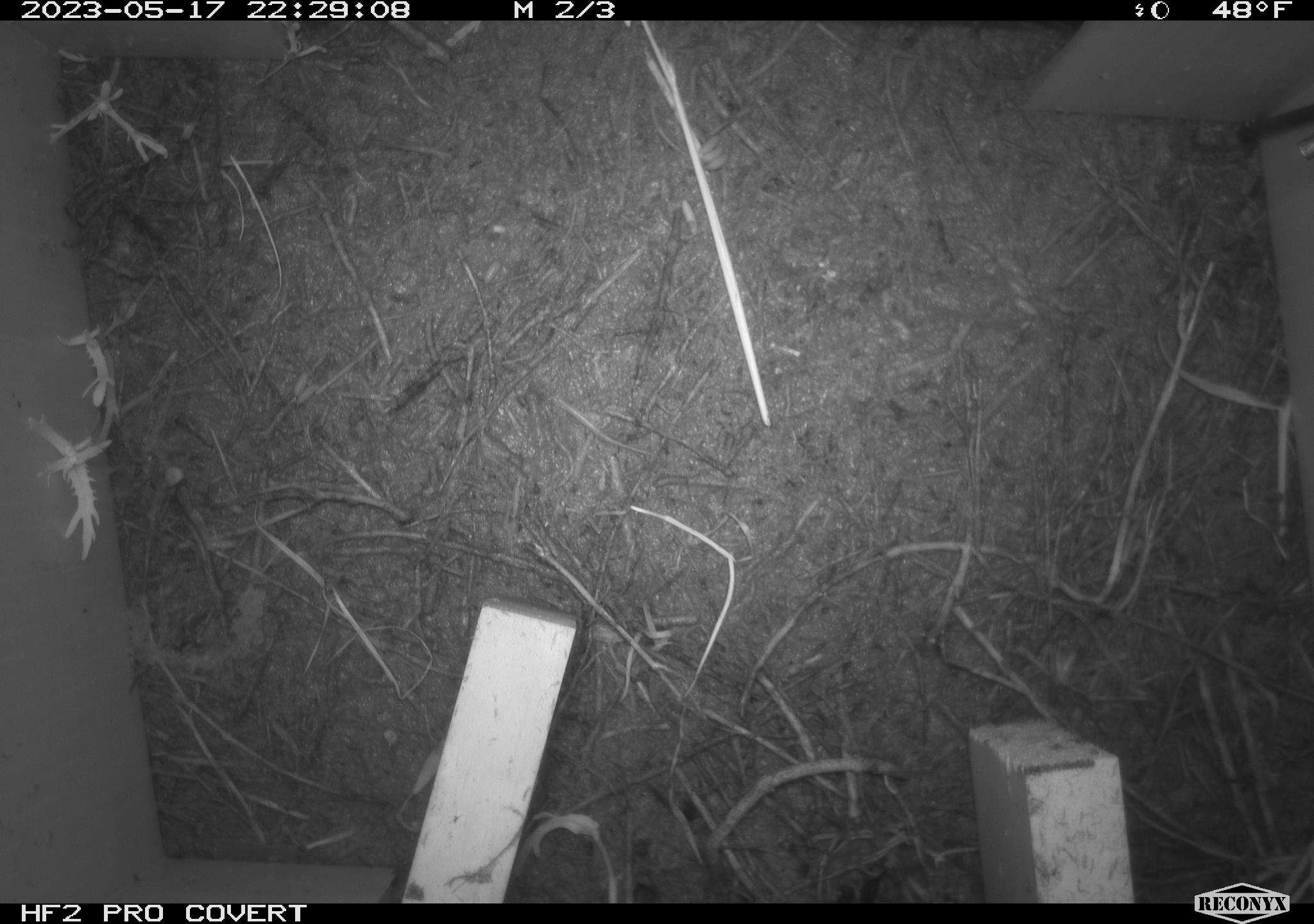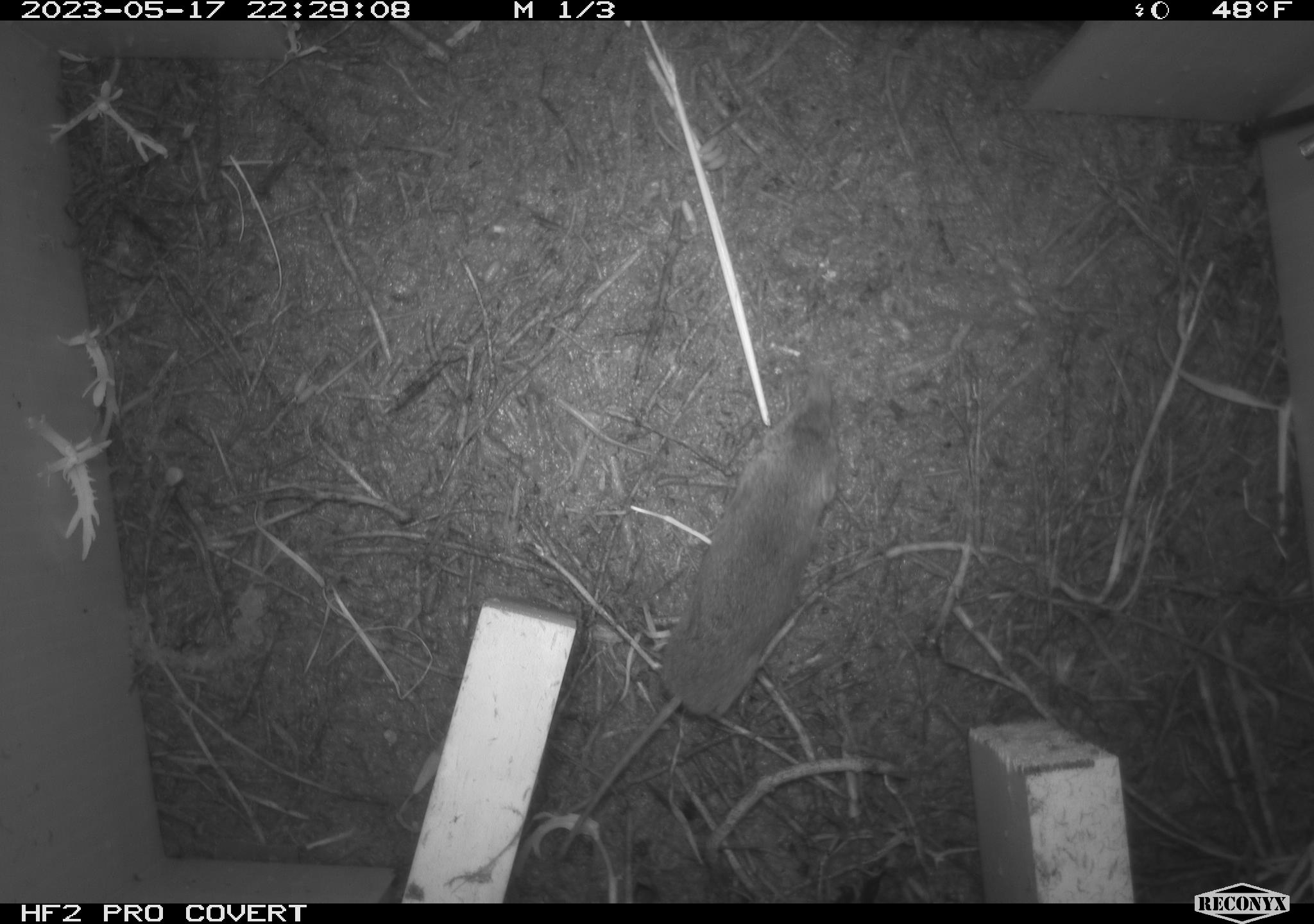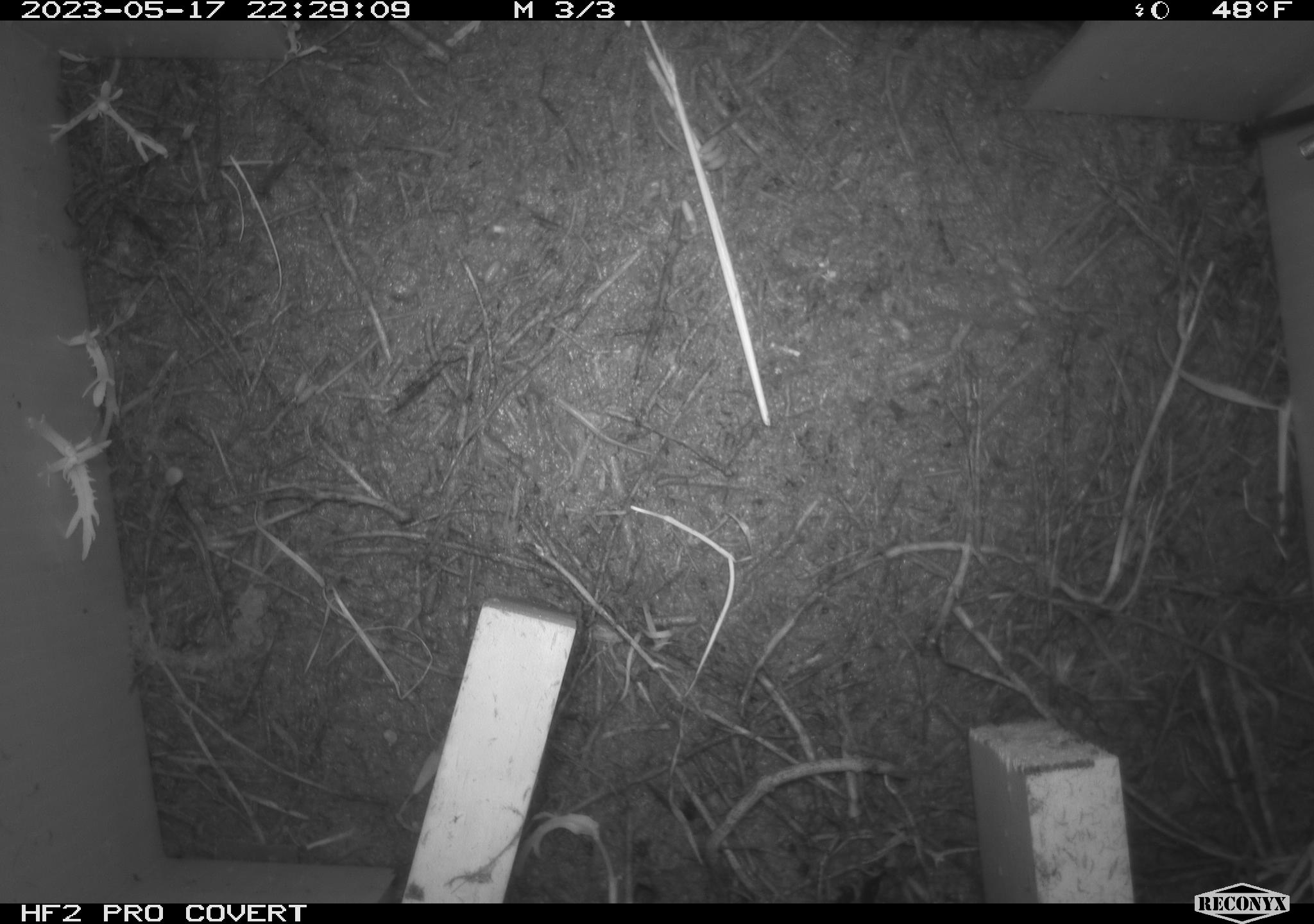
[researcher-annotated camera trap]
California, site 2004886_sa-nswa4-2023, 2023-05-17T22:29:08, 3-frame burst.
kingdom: Animalia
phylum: Chordata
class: Mammalia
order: Eulipotyphla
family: Soricidae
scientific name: Soricidae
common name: shrews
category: soricidae family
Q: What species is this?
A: Soricidae family (shrews) (Soricidae).